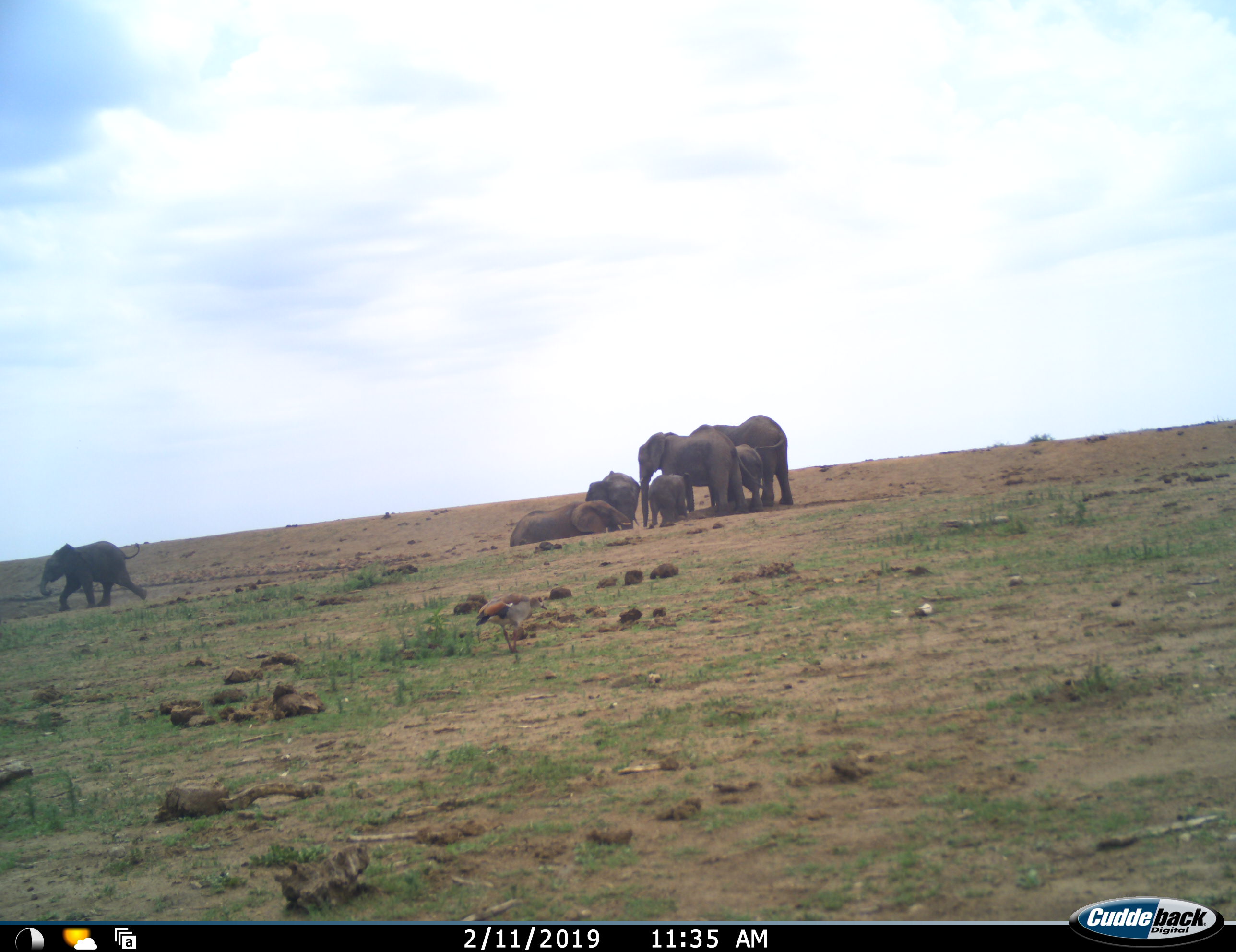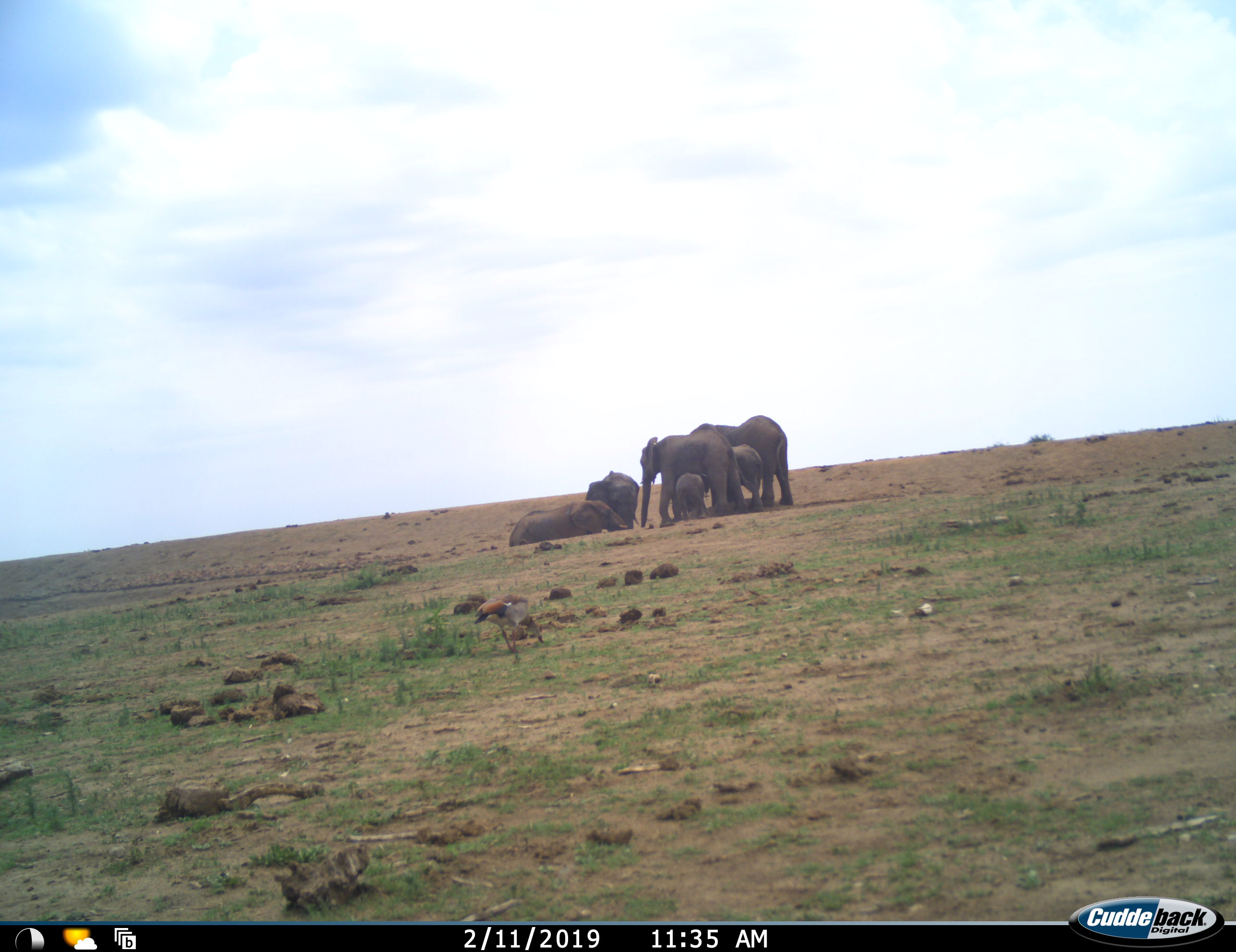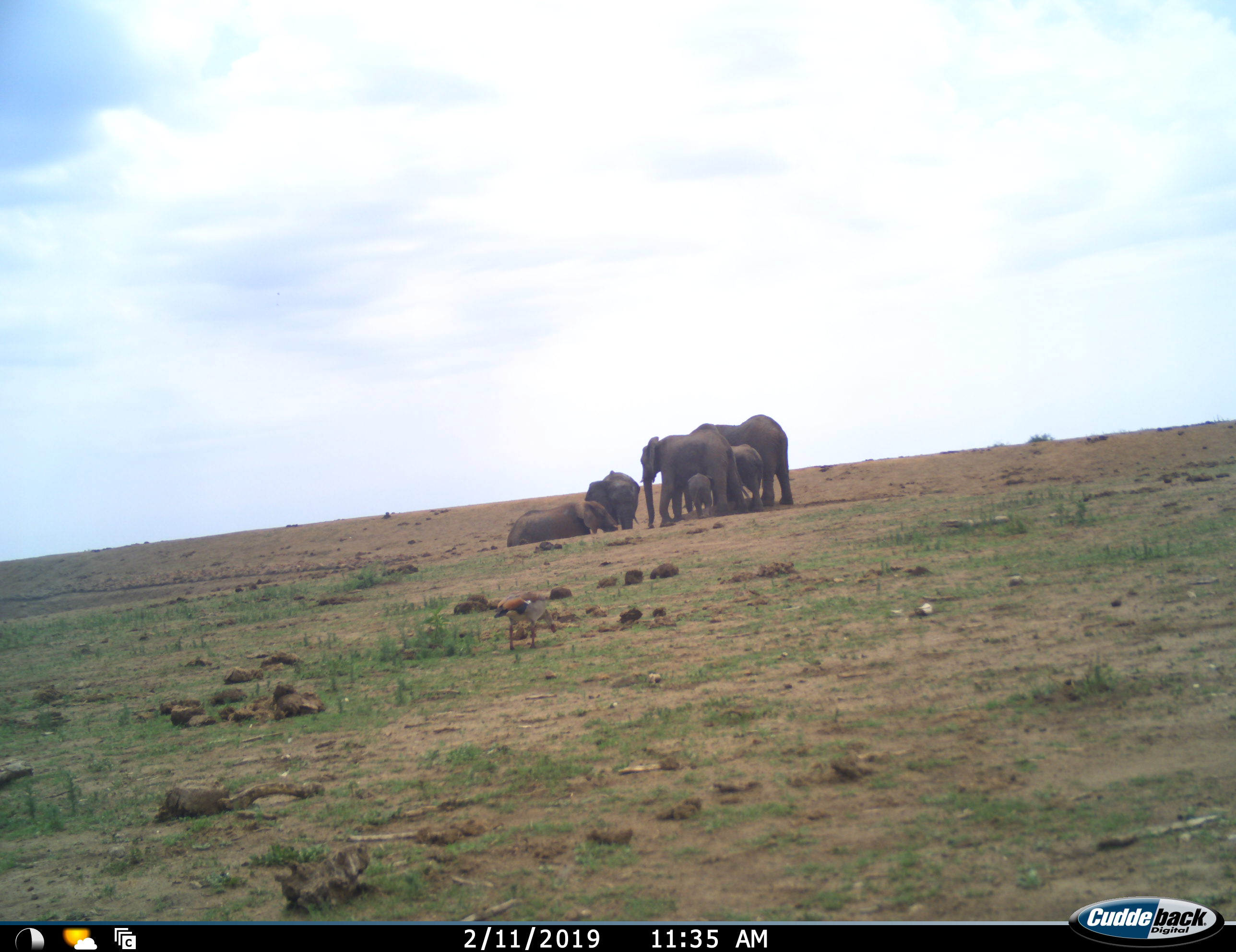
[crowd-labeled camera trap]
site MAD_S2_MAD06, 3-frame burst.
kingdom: Animalia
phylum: Chordata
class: Aves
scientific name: Aves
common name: bird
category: birdother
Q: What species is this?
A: Birdother (bird) (Aves).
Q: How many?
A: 1.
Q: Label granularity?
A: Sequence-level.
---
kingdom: Animalia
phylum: Chordata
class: Mammalia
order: Proboscidea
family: Elephantidae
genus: Loxodonta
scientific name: Loxodonta africana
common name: african bush elephant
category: elephant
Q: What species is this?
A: Elephant (african bush elephant) (Loxodonta africana).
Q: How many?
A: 7.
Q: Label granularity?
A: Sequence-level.